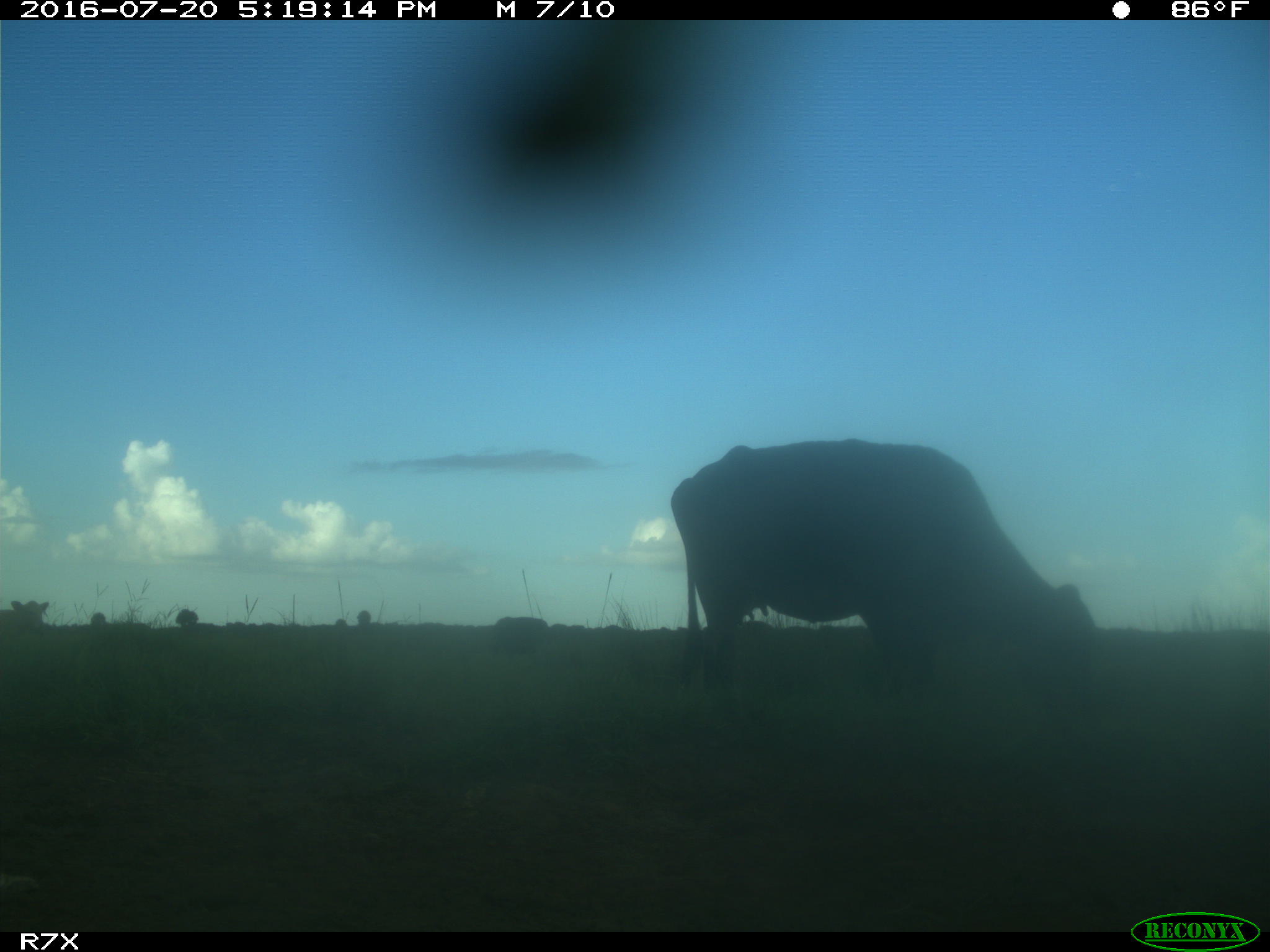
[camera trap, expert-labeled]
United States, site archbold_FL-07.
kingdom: Animalia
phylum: Chordata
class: Mammalia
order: Artiodactyla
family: Bovidae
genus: Bos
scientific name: Bos taurus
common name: domestic cow